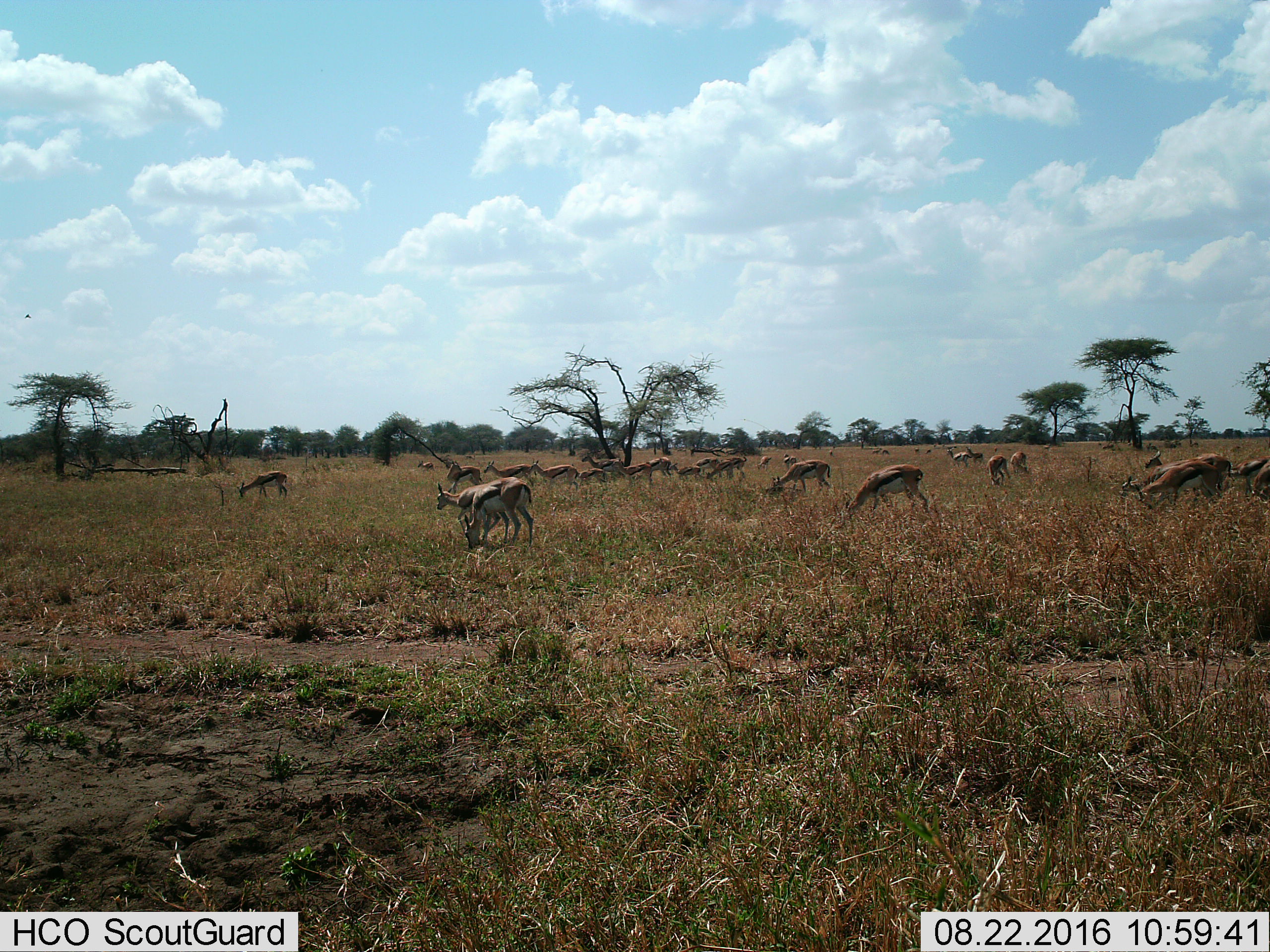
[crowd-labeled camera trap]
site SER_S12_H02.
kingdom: Animalia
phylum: Chordata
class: Mammalia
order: Artiodactyla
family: Bovidae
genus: Eudorcas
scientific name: Eudorcas thomsonii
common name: thomson's gazelle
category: gazellethomsons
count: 11-50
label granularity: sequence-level